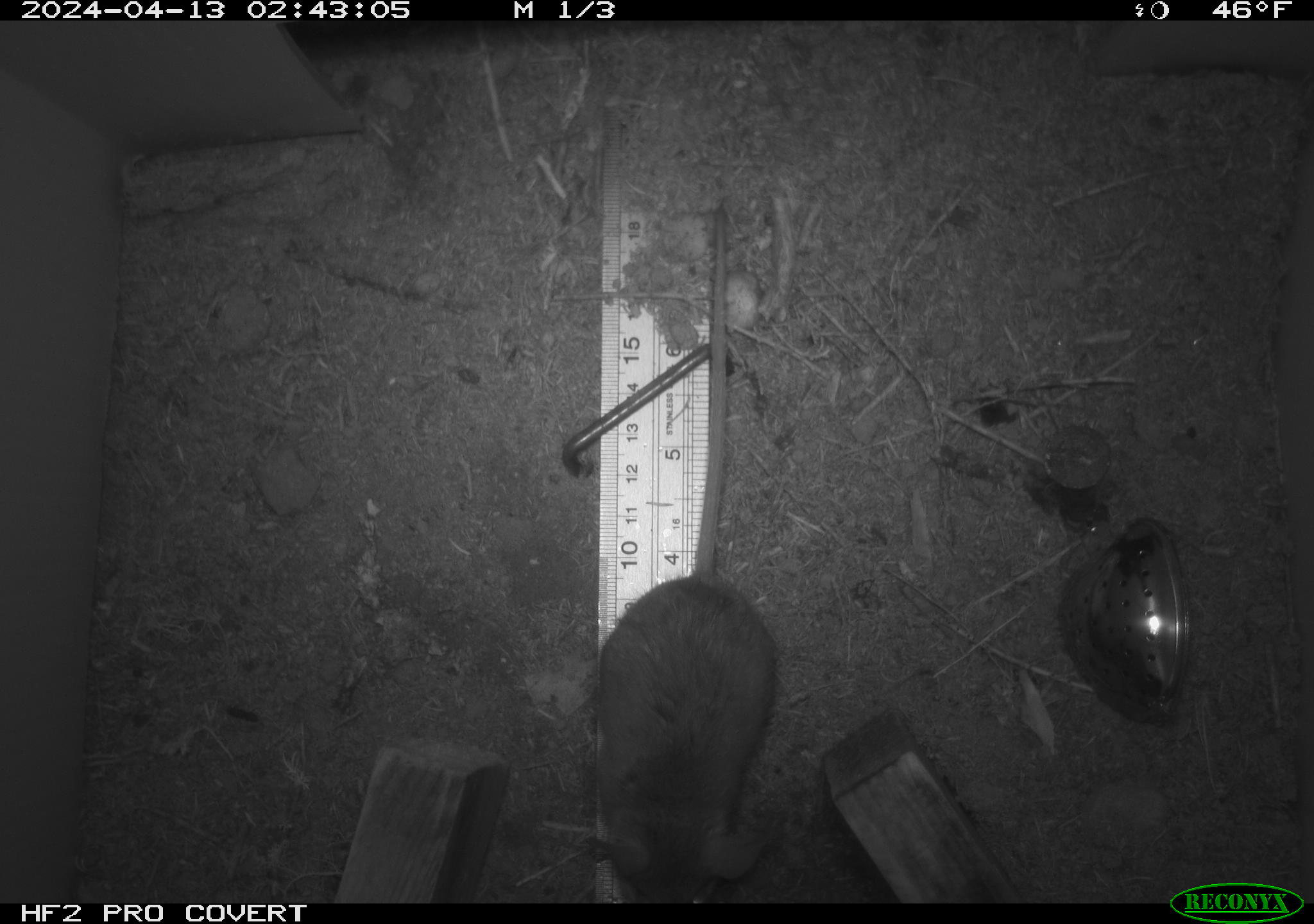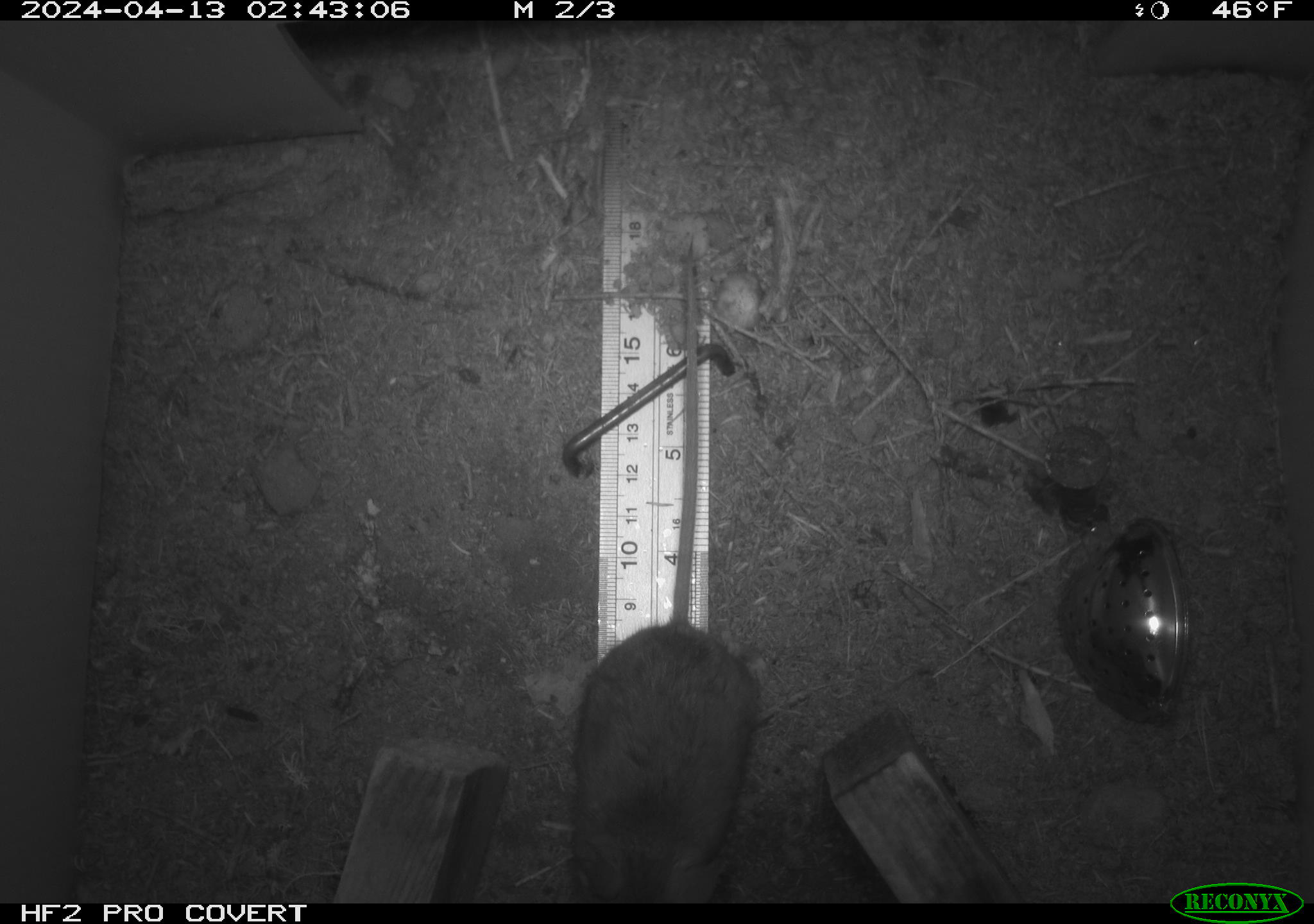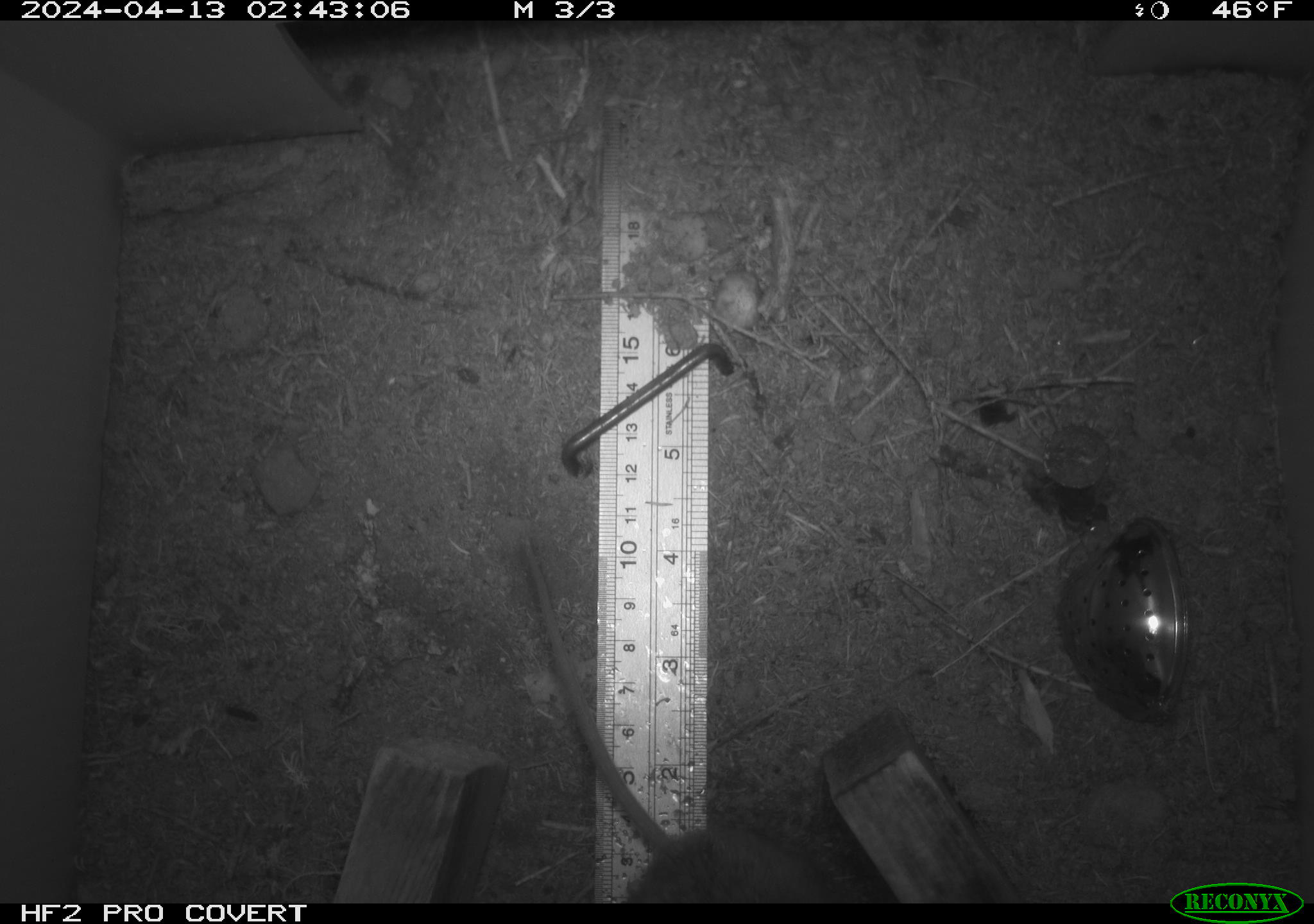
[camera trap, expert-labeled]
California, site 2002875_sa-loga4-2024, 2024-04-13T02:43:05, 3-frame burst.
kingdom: Animalia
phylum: Chordata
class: Mammalia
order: Rodentia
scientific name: Rodentia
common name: mouse species